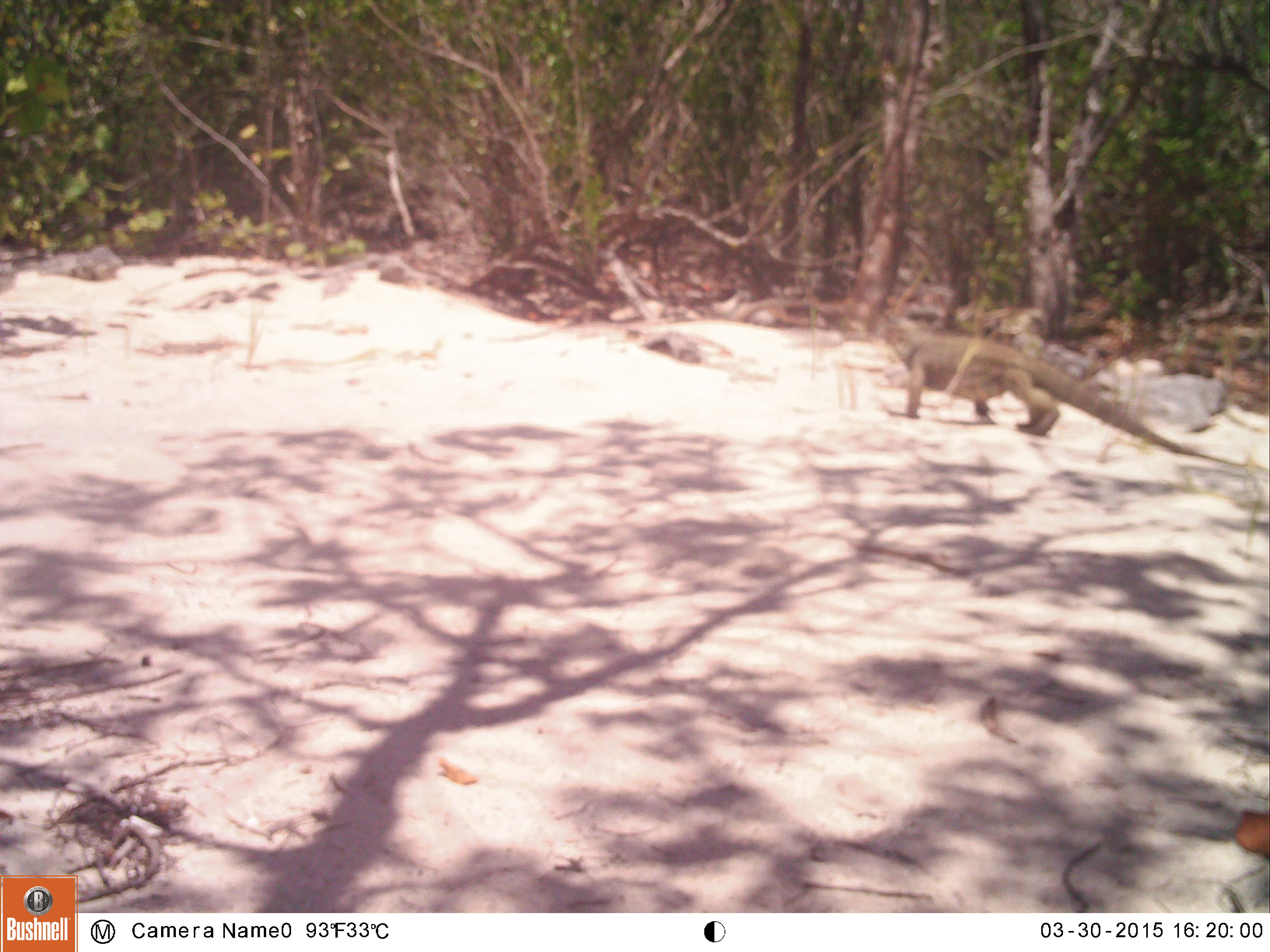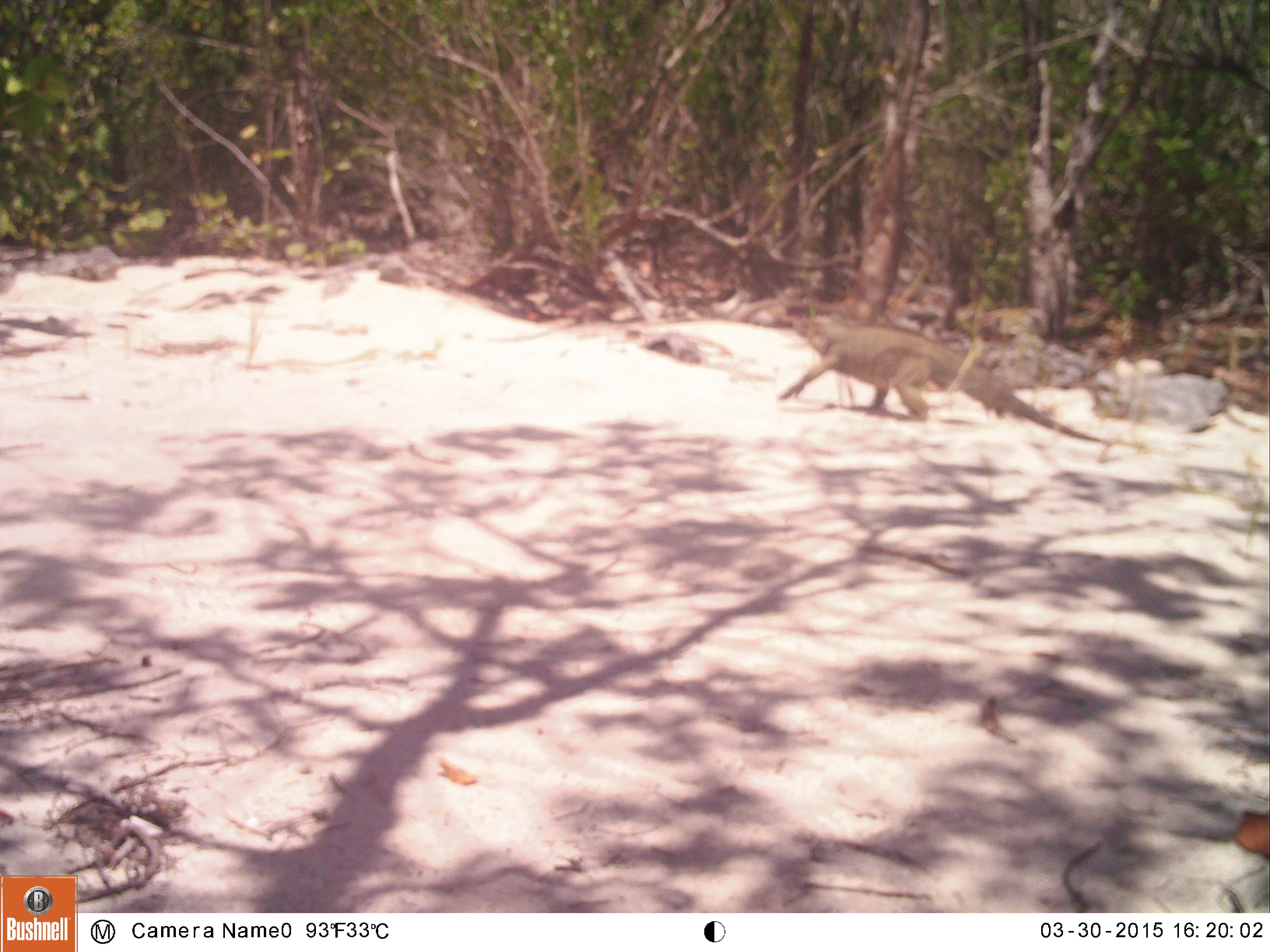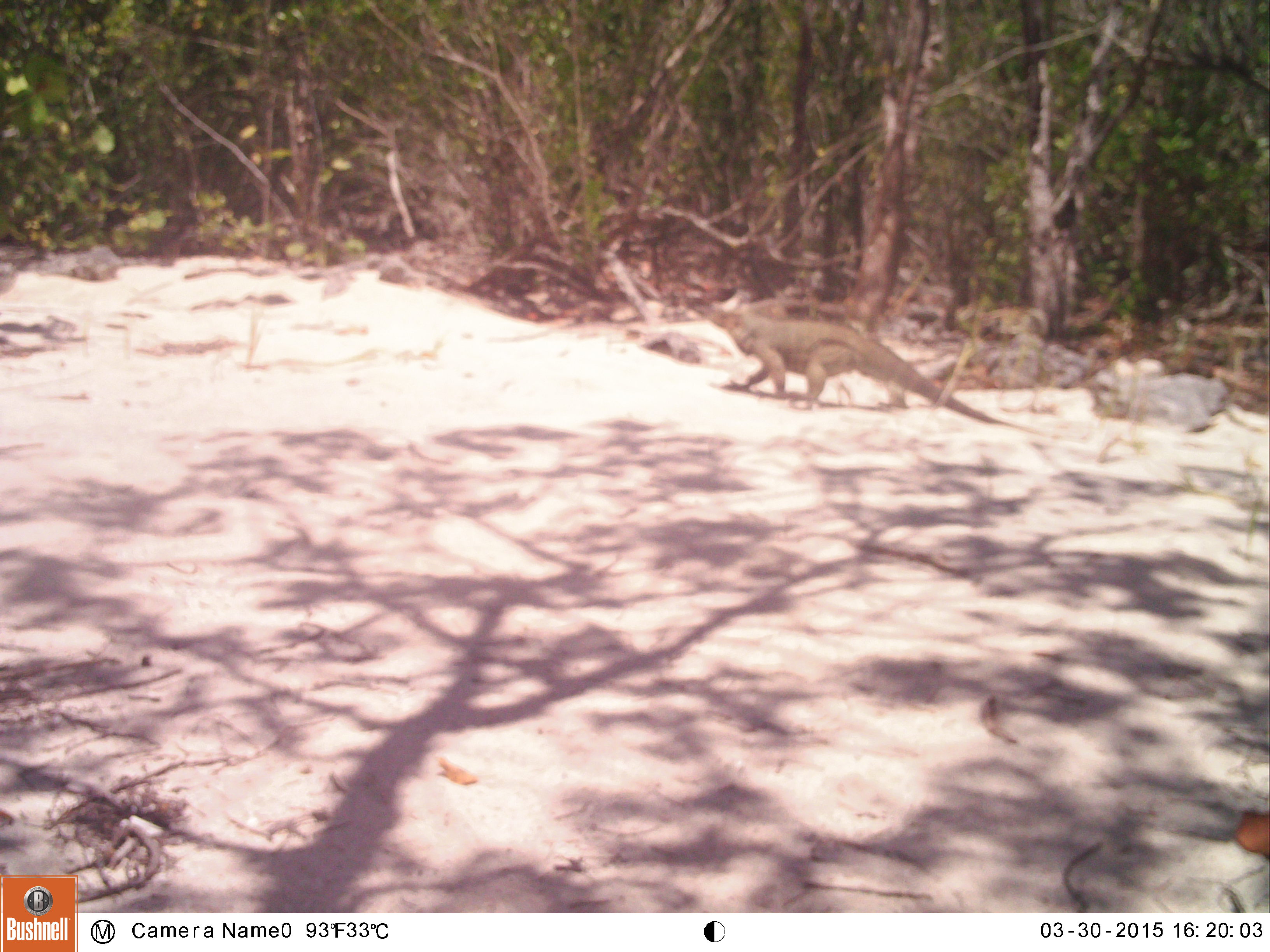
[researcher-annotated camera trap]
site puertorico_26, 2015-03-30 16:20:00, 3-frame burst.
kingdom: Animalia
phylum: Chordata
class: Reptilia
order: Squamata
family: Iguanidae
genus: Iguana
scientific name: Iguana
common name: typical iguanas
Iguana (typical iguanas).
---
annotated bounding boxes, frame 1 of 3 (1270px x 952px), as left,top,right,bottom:
iguana: 898,329,1249,477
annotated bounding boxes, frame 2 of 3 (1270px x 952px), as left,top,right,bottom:
iguana: 779,317,1113,442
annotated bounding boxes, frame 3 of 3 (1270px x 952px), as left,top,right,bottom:
iguana: 721,307,1002,416